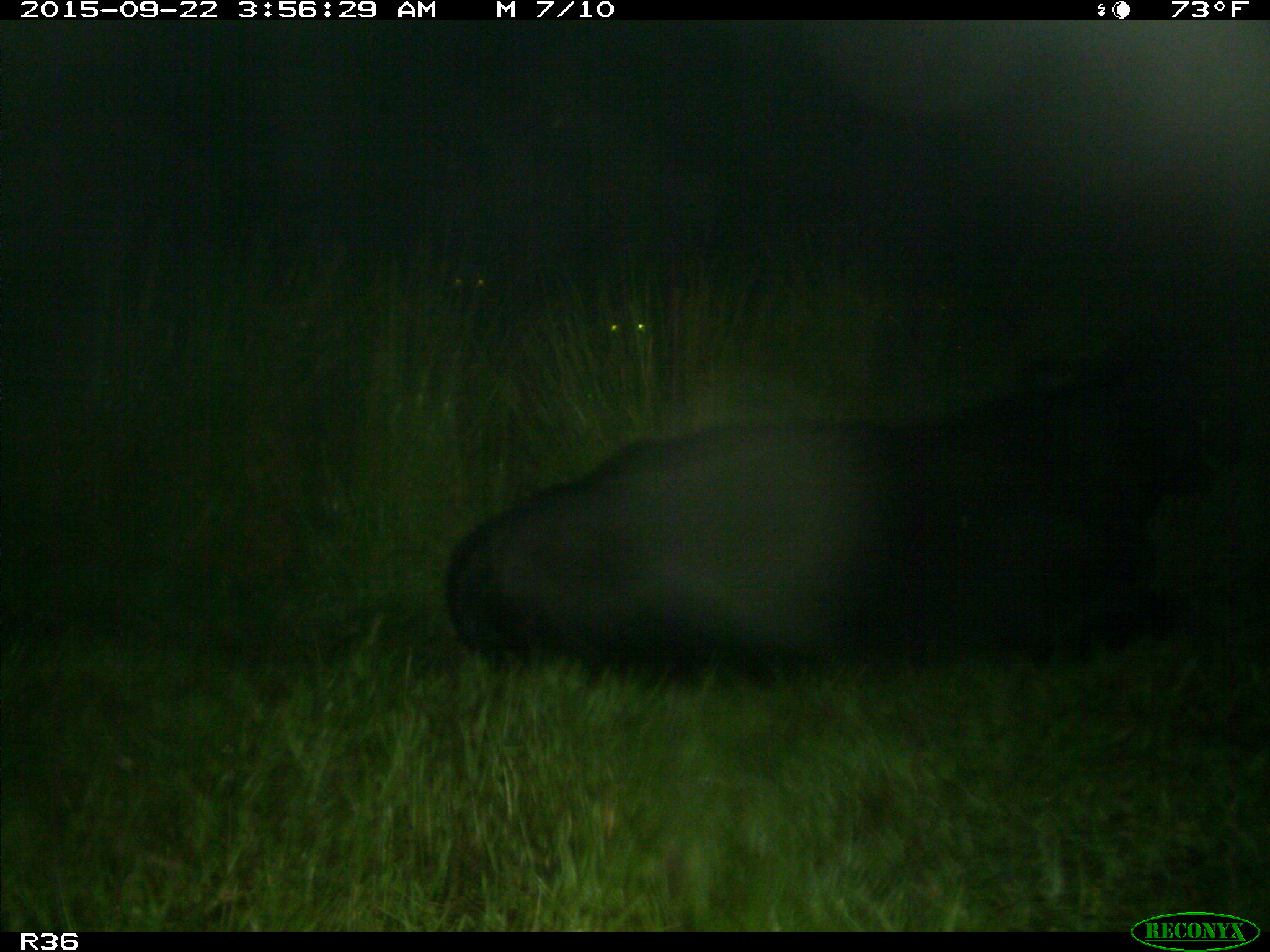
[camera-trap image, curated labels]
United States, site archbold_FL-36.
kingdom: Animalia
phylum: Chordata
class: Mammalia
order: Artiodactyla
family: Bovidae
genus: Bos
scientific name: Bos taurus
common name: domestic cow